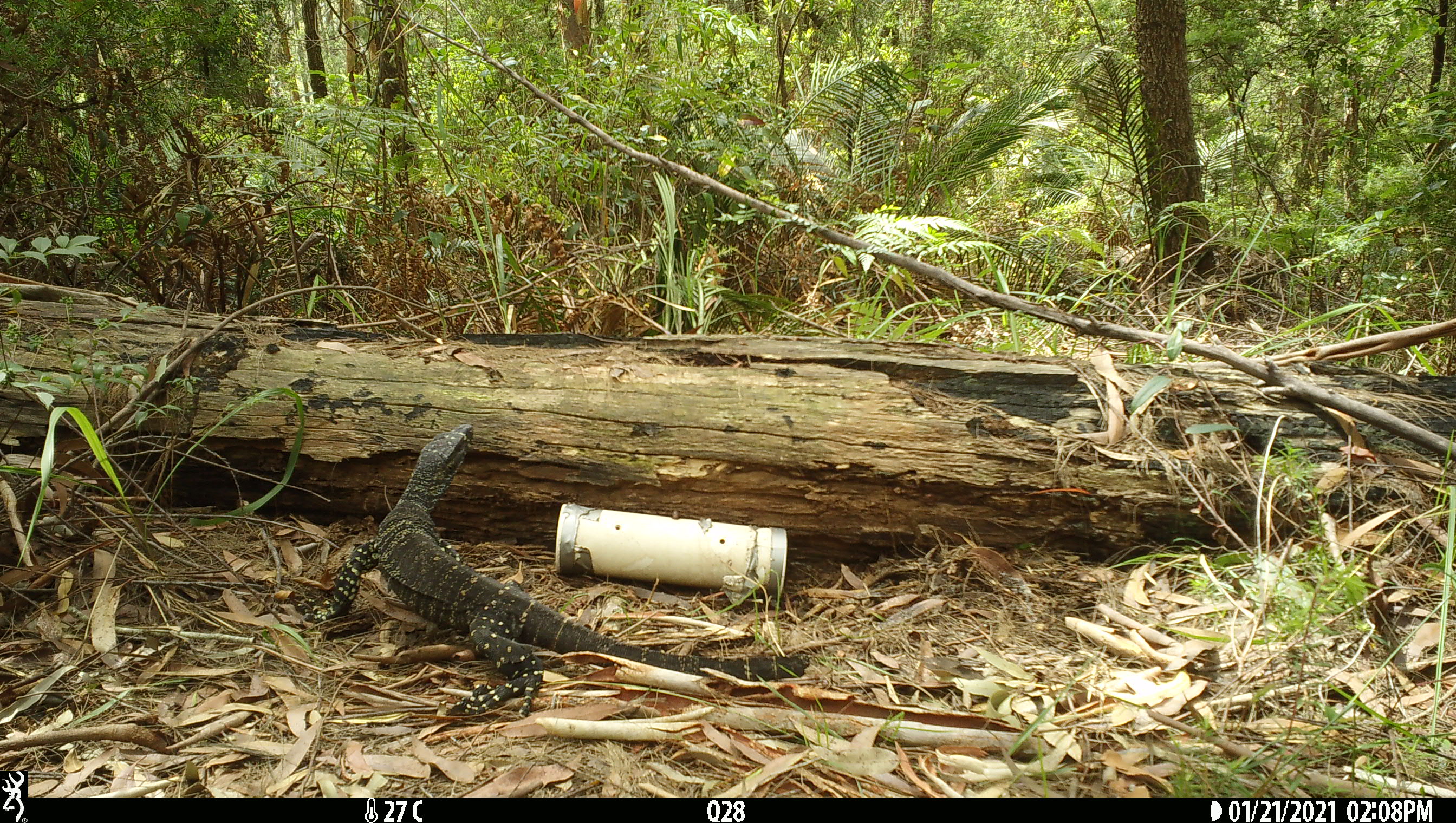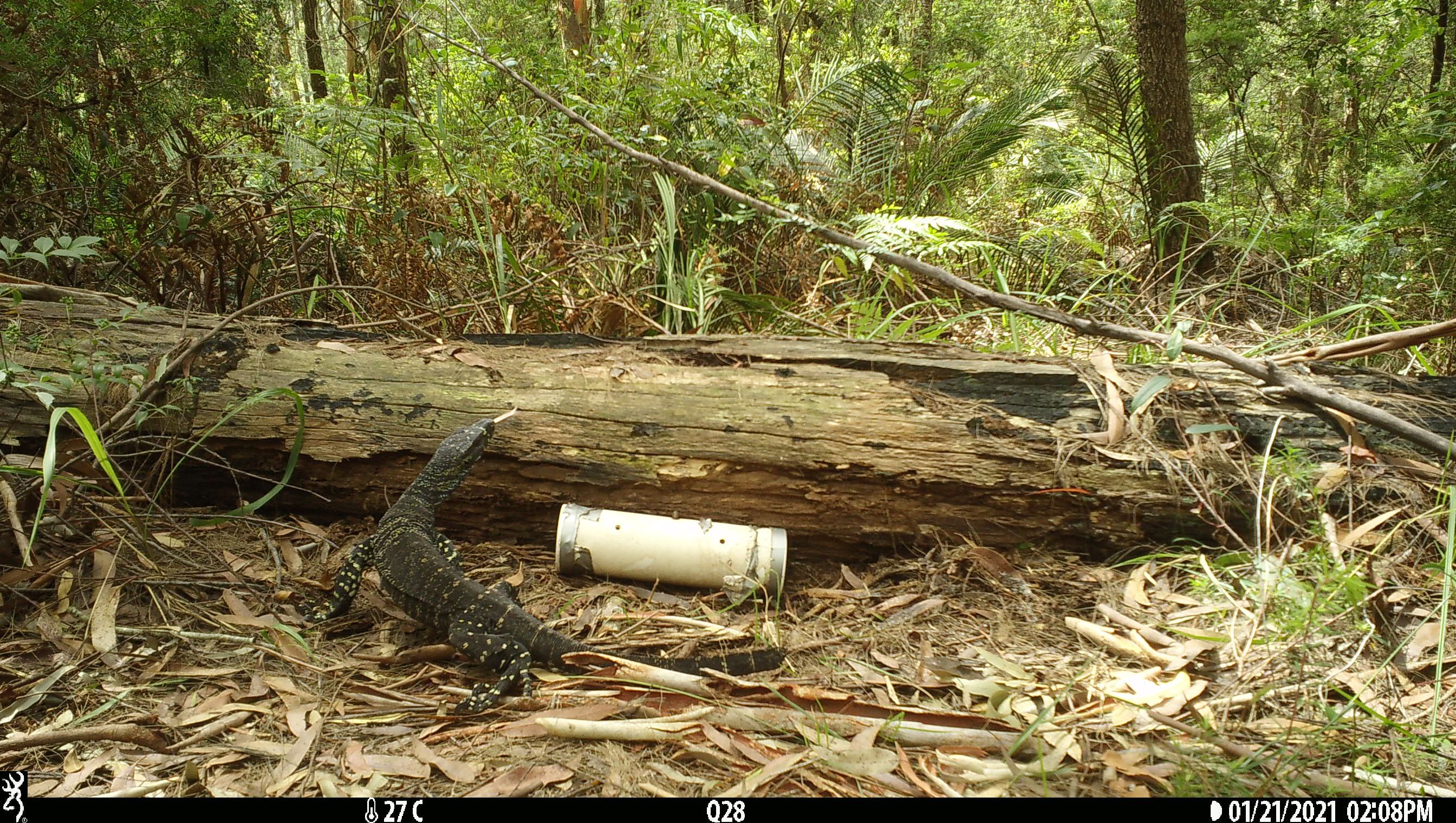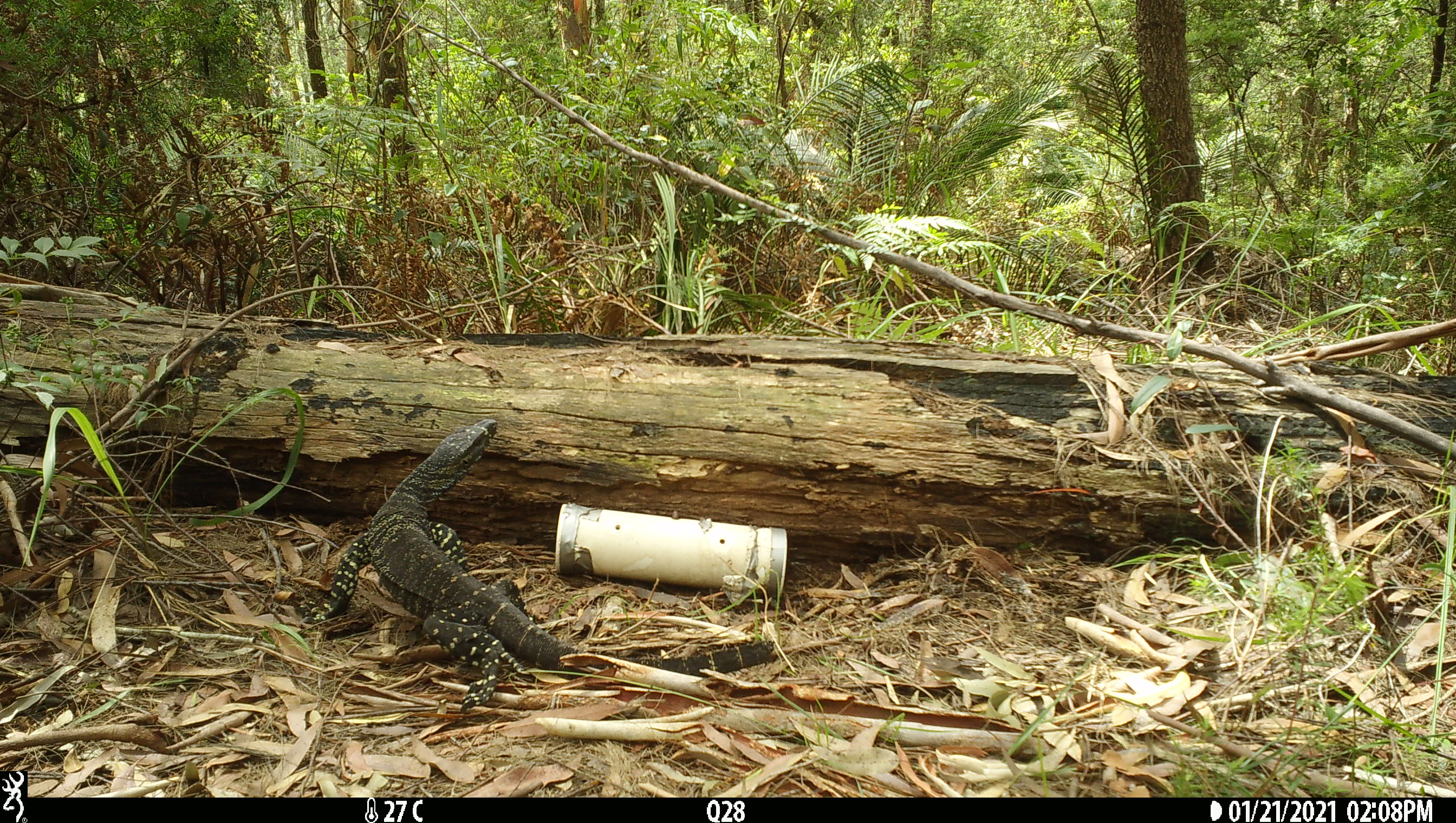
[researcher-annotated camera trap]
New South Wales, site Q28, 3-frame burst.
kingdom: Animalia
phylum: Chordata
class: Reptilia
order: Squamata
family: Varanidae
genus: Varanus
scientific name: Varanus varius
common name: lace monitor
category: goanna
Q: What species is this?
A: Goanna (lace monitor) (Varanus varius).